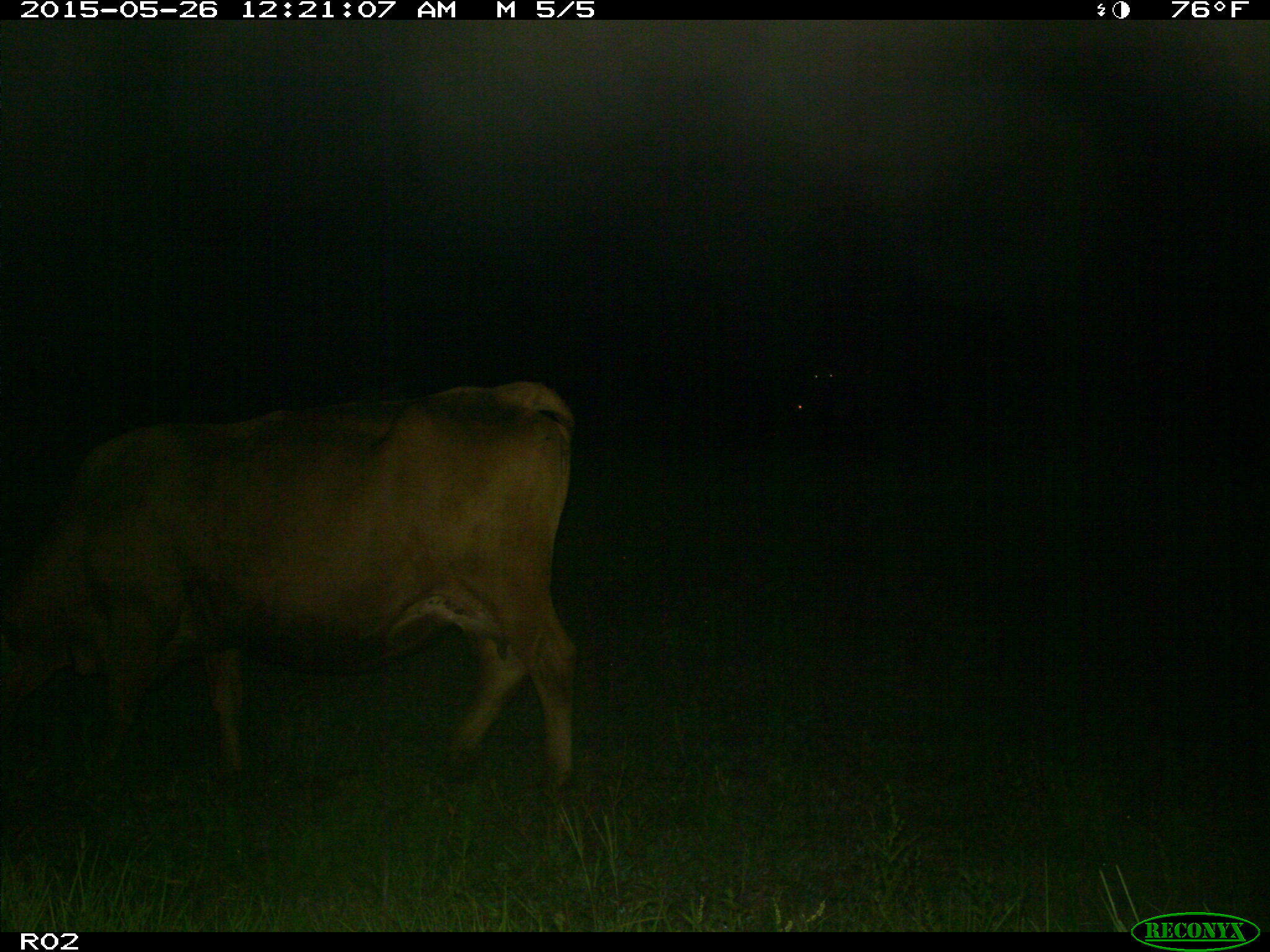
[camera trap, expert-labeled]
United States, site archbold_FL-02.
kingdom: Animalia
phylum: Chordata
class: Mammalia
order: Artiodactyla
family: Bovidae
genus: Bos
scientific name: Bos taurus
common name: domestic cow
Bos taurus (domestic cow).